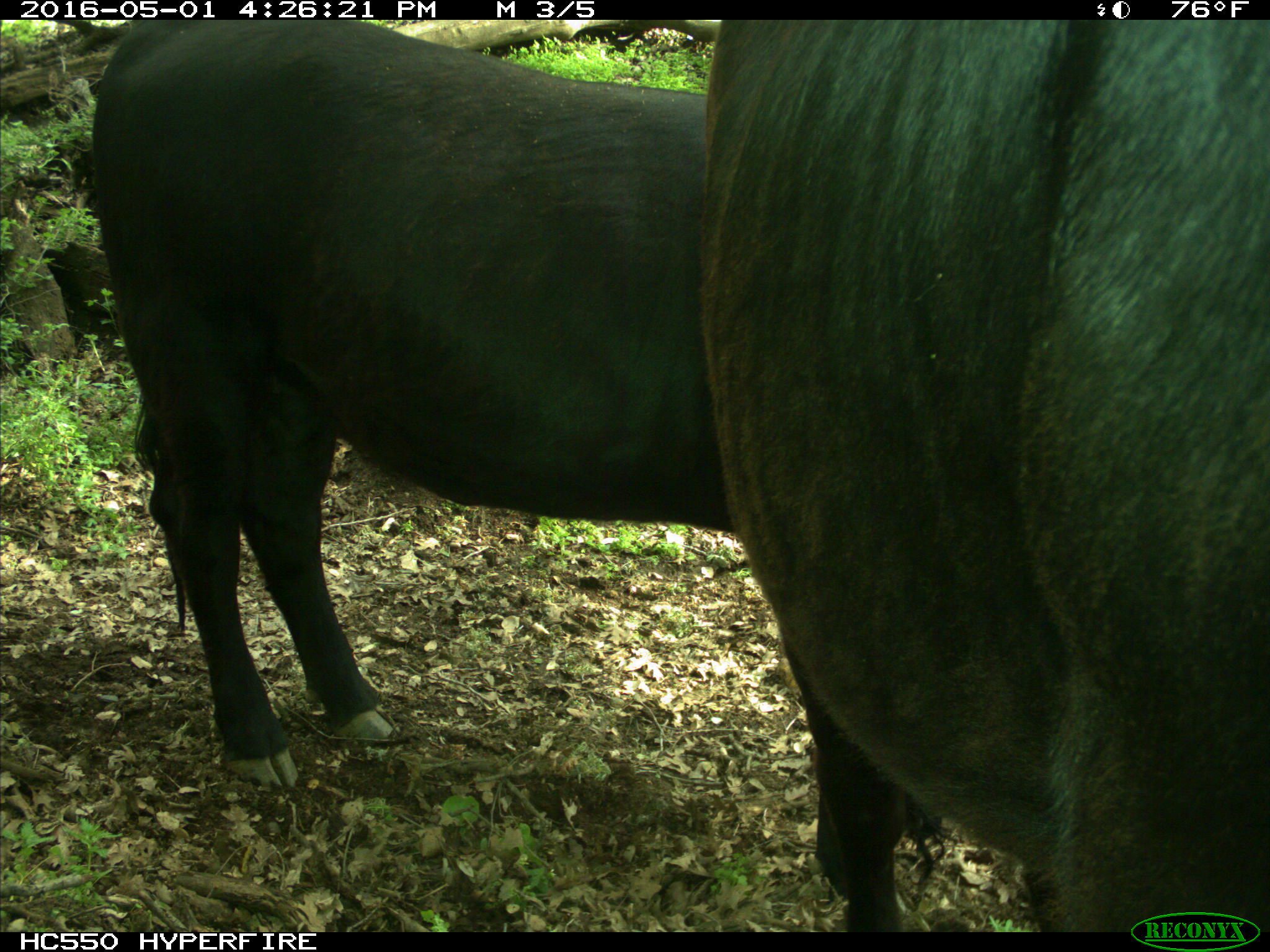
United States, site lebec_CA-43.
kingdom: Animalia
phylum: Chordata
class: Mammalia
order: Artiodactyla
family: Bovidae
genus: Bos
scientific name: Bos taurus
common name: domestic cow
Bos taurus (domestic cow).